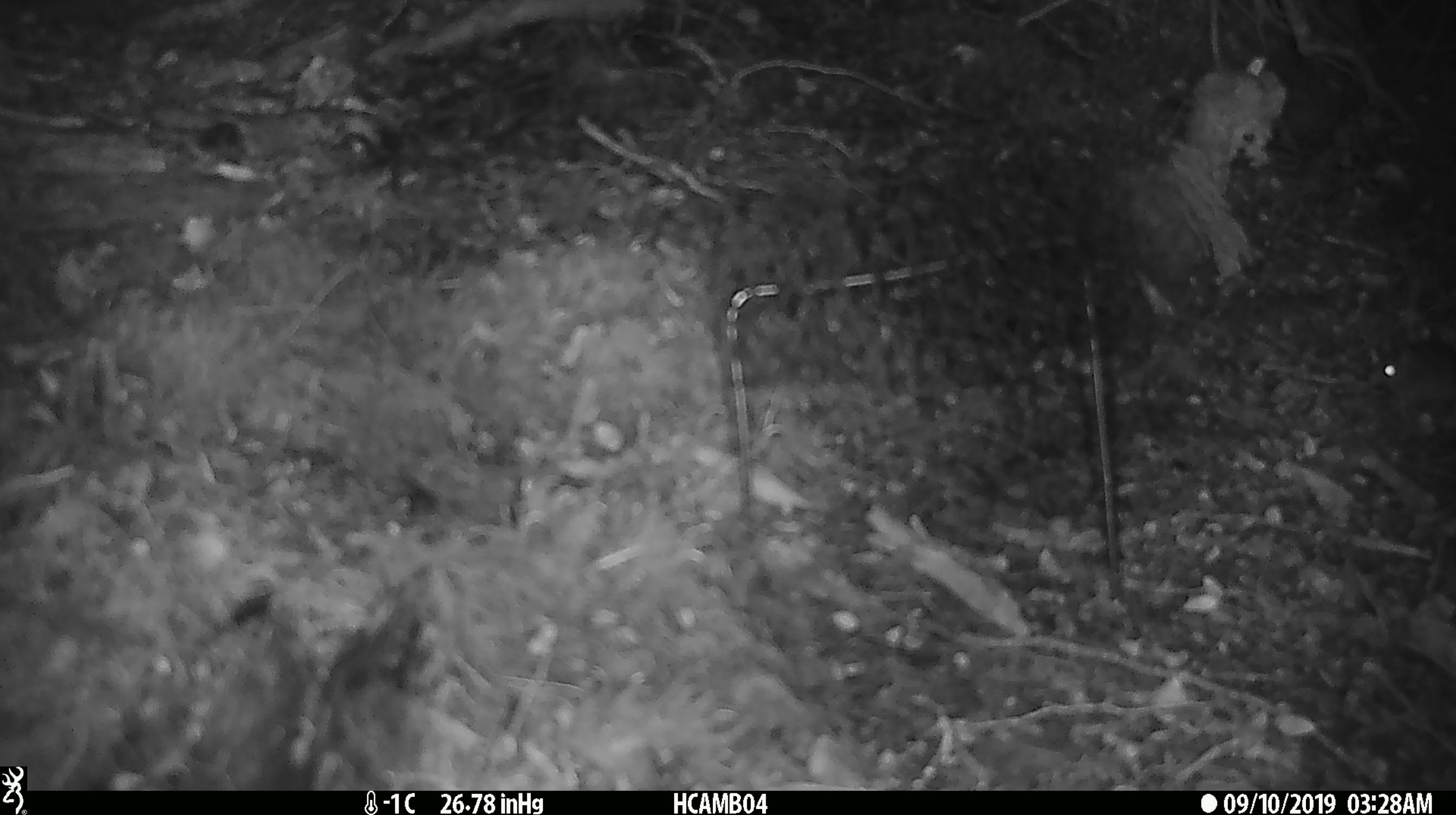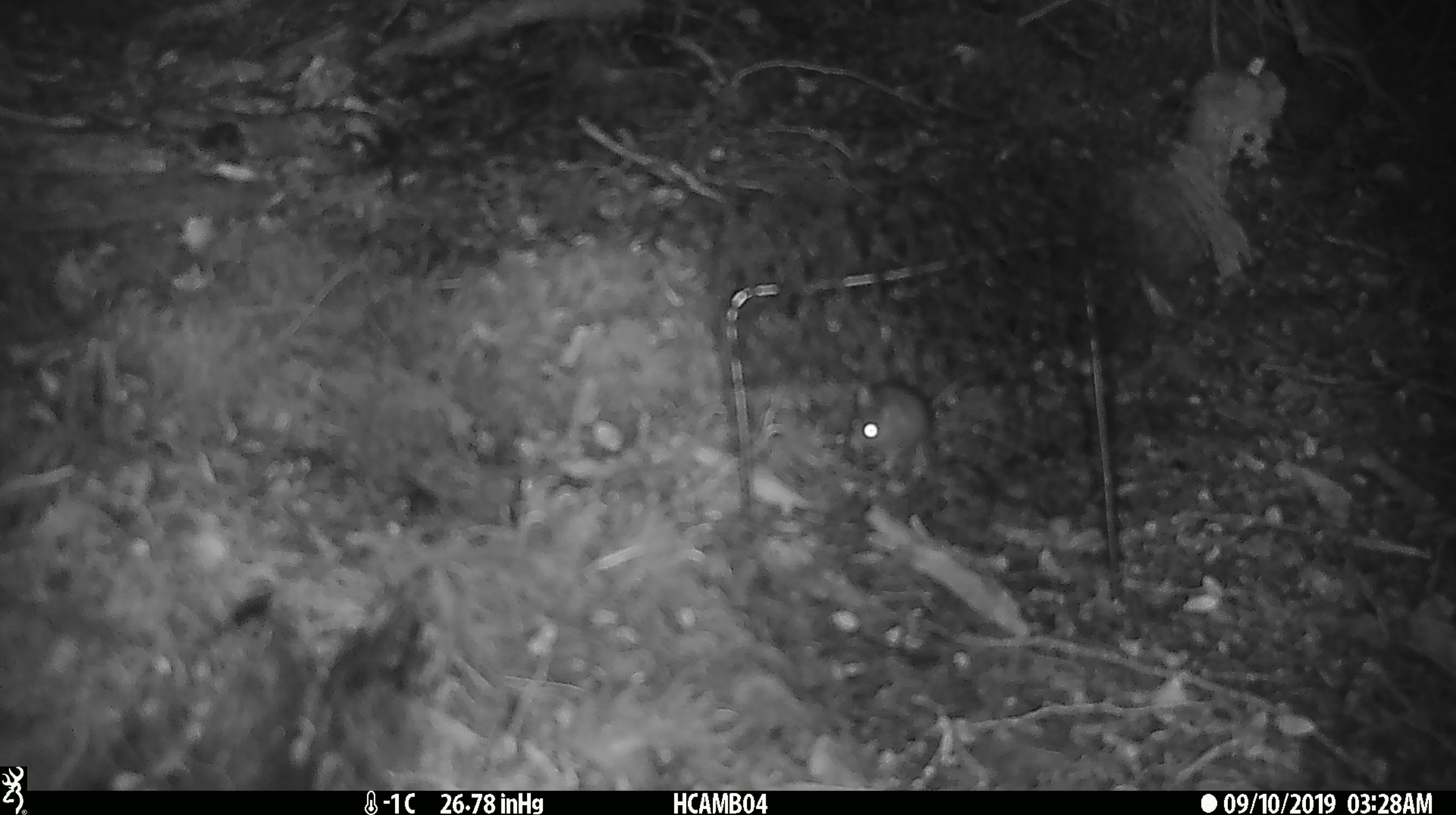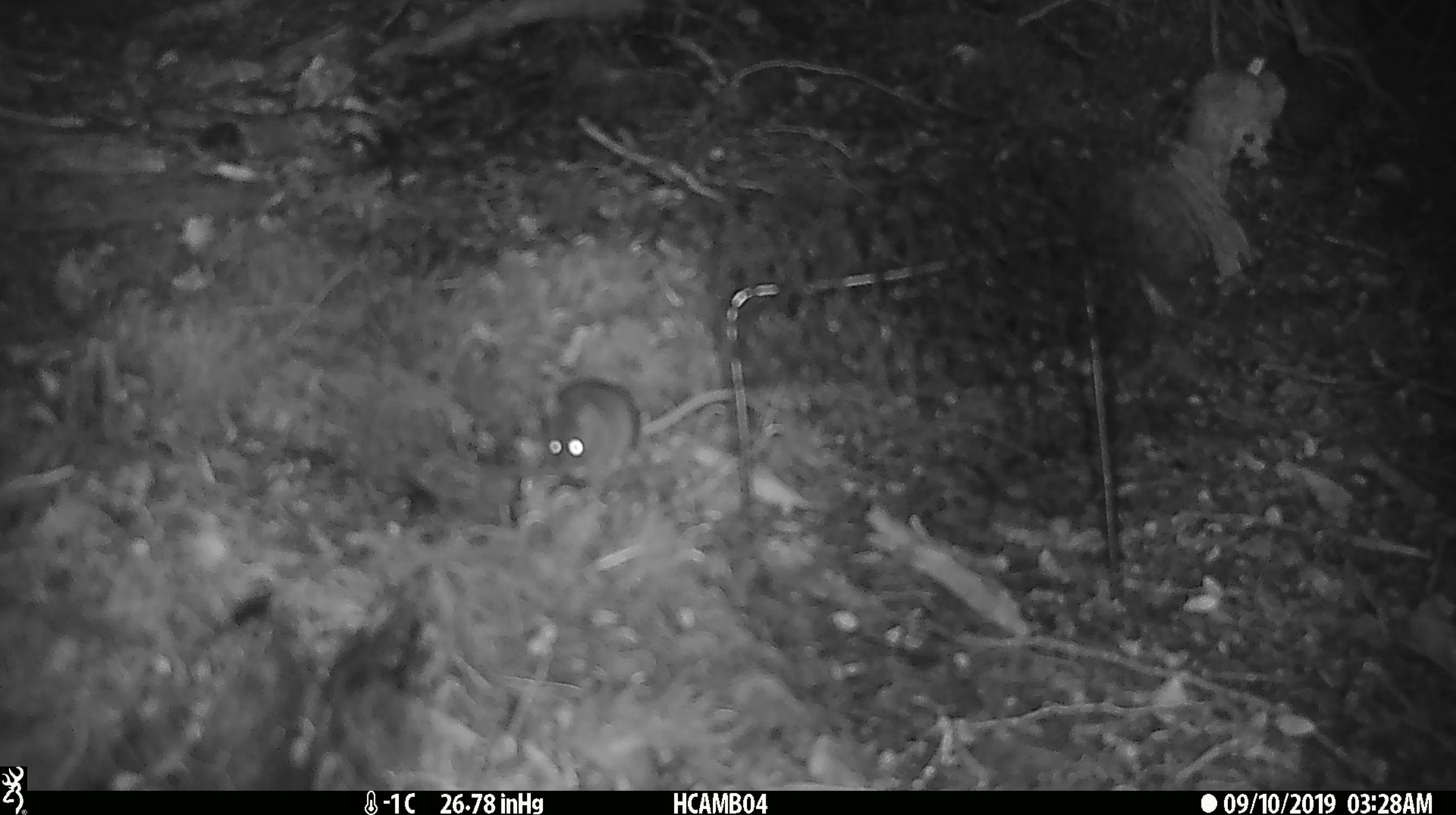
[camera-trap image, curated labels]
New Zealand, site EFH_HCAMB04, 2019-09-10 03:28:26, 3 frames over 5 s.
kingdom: Animalia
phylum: Chordata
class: Mammalia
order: Rodentia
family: Muridae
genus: Mus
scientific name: Mus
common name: mouse